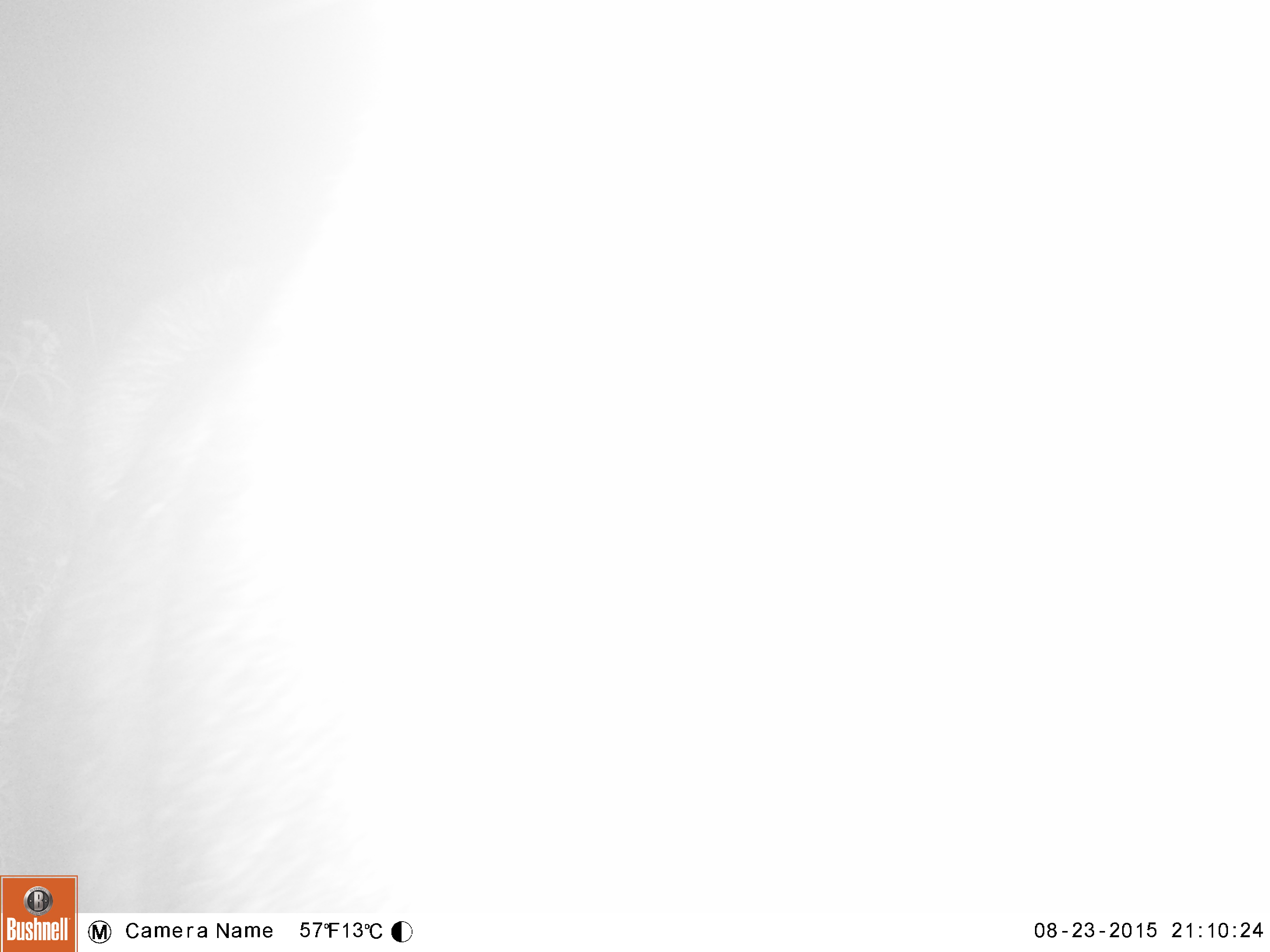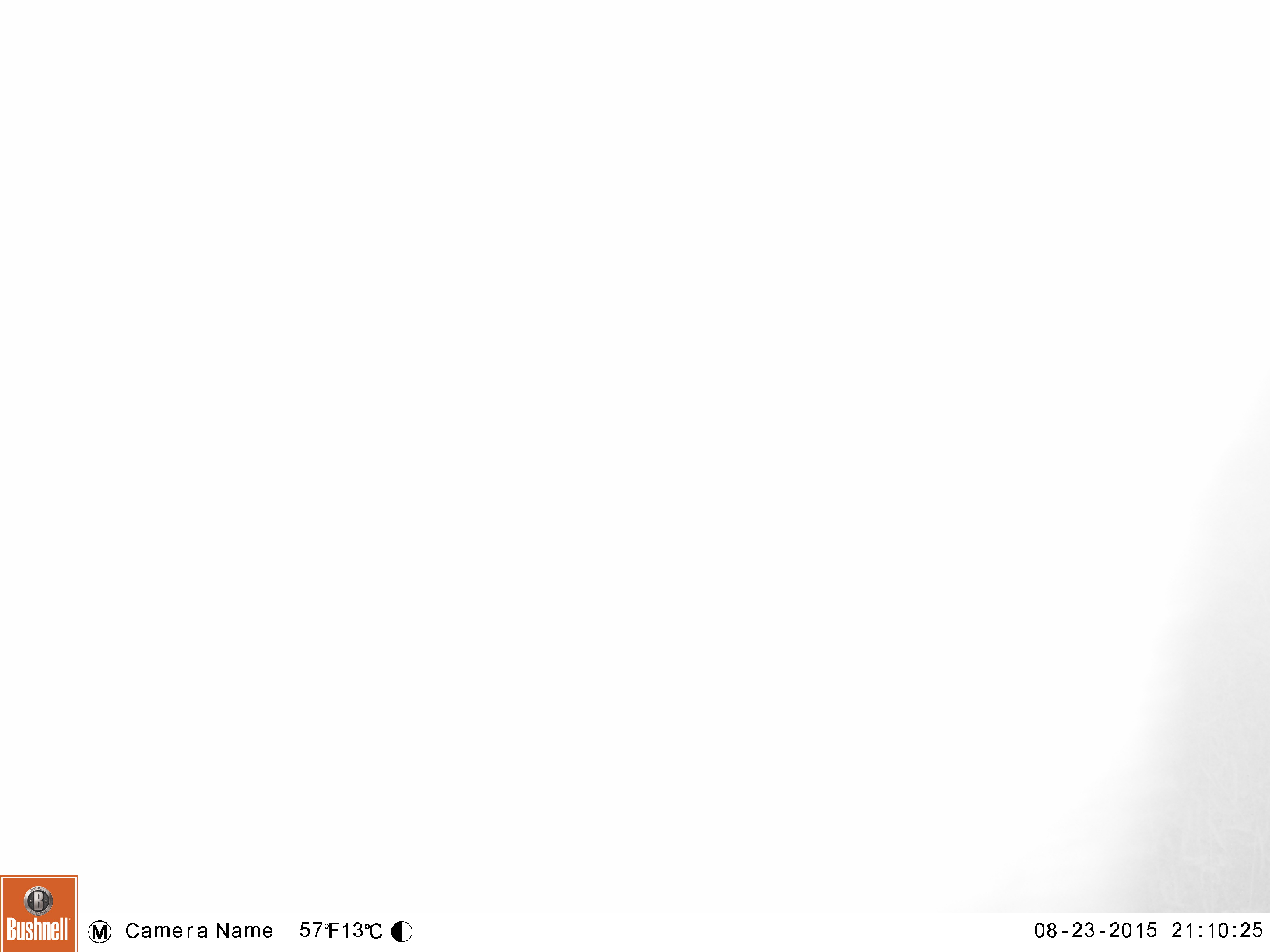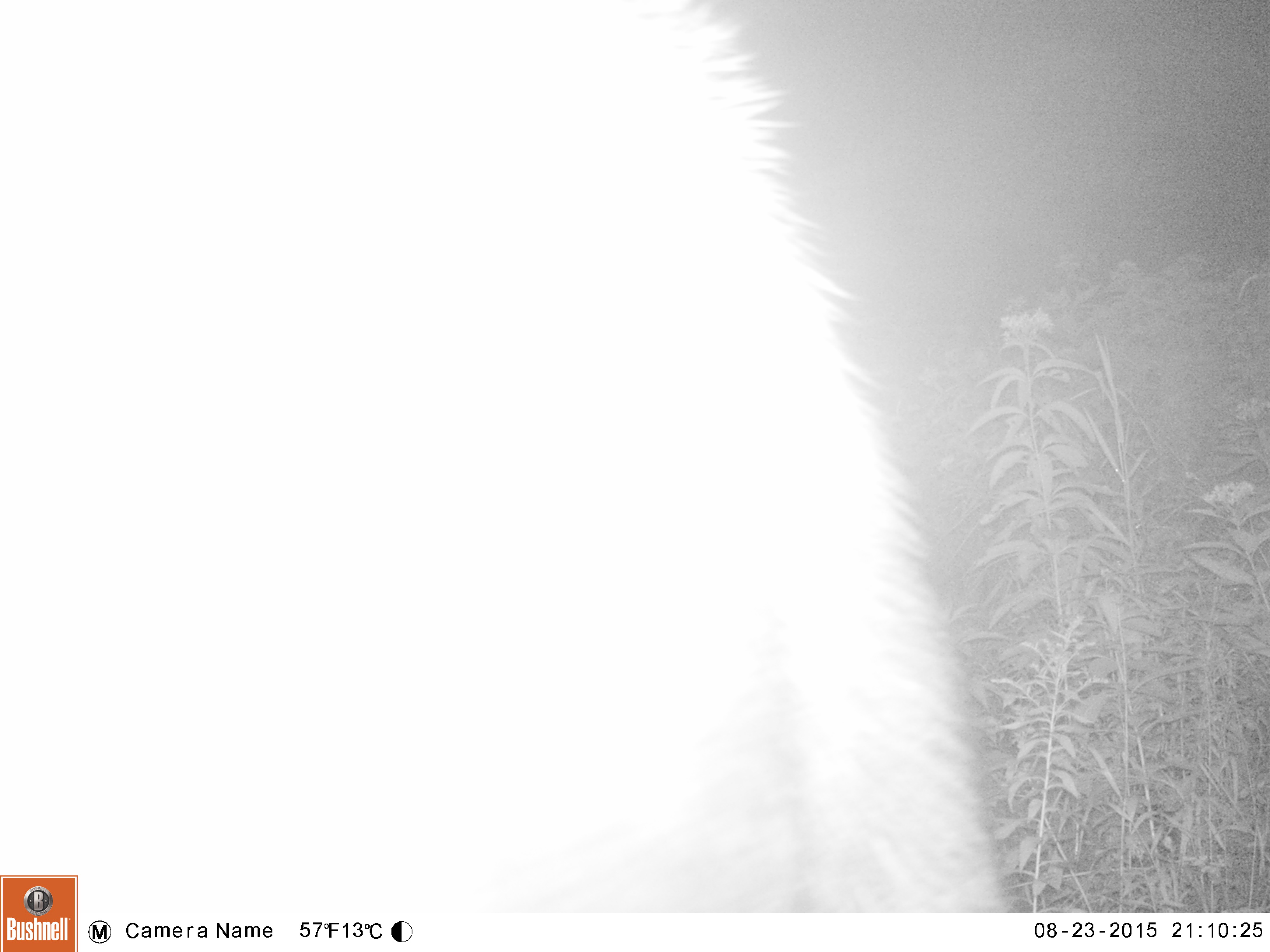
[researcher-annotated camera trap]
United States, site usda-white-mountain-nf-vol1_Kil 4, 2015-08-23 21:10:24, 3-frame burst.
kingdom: Animalia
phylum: Chordata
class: Mammalia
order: Artiodactyla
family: Cervidae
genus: Alces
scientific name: Alces alces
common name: moose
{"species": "moose (Alces alces)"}